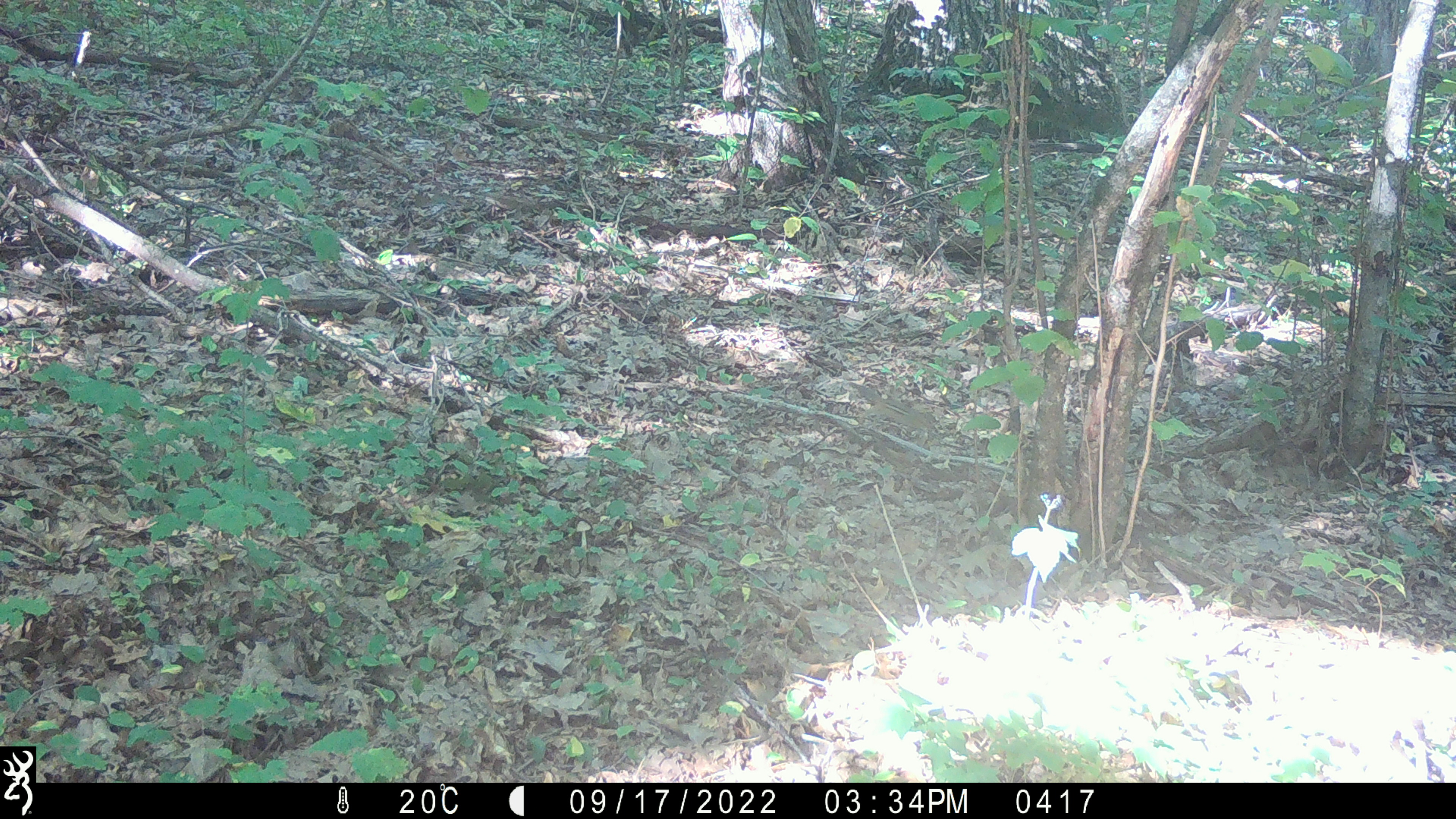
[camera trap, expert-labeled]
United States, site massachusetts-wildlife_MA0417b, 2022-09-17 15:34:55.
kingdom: Animalia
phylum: Chordata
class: Mammalia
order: Rodentia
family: Sciuridae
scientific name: Tamiini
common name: chipmunk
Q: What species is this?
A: Chipmunk (Tamiini).